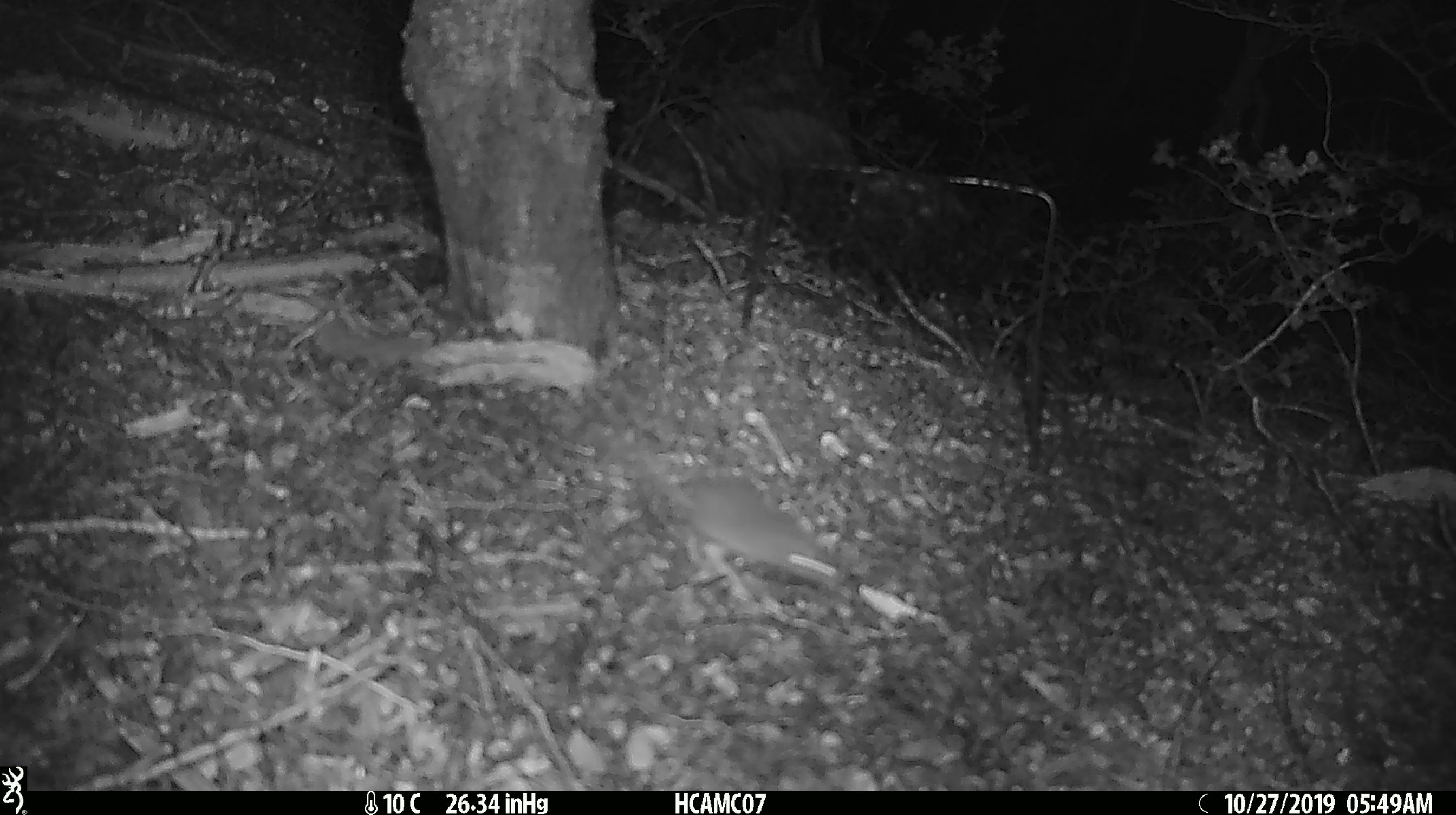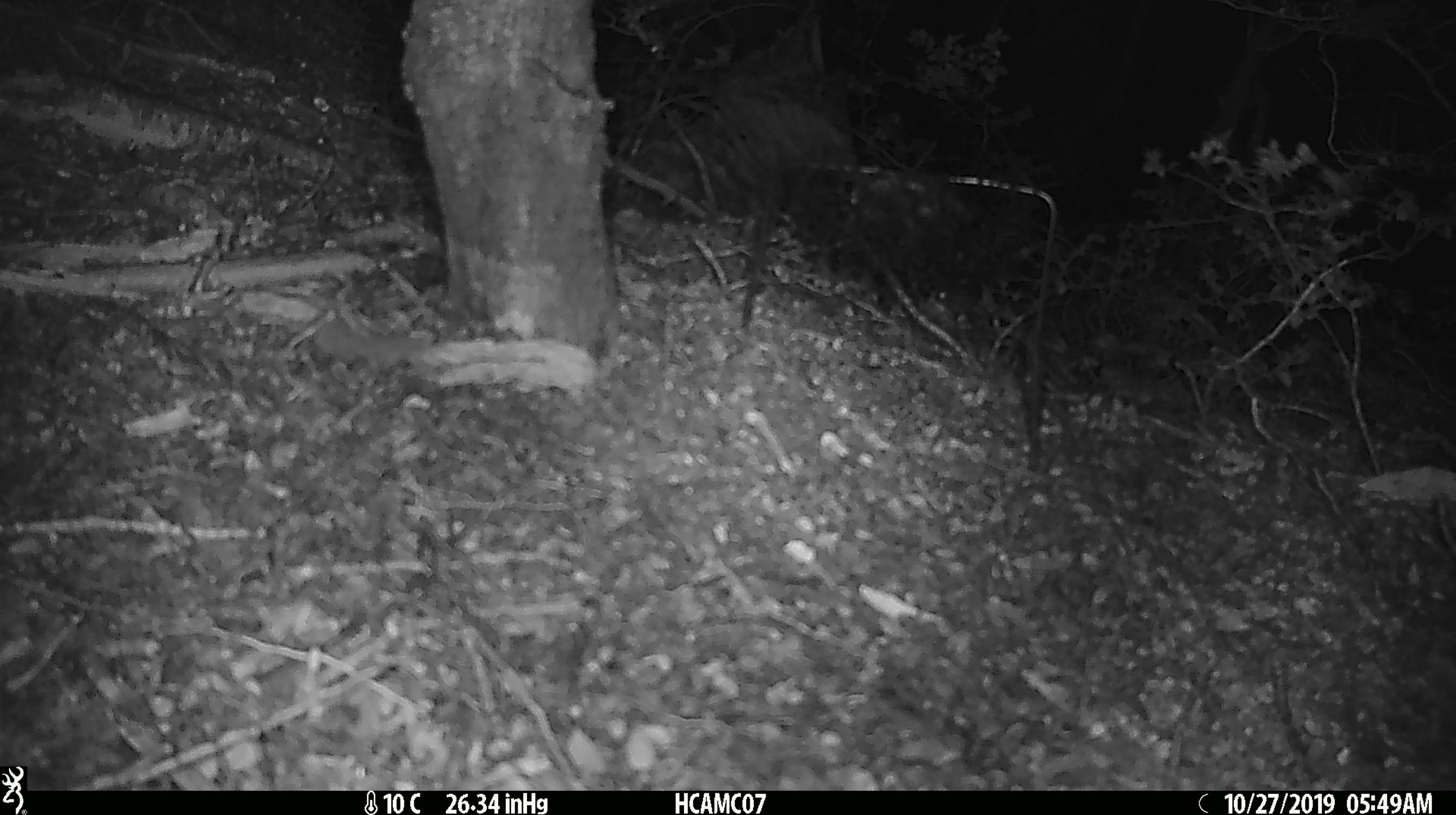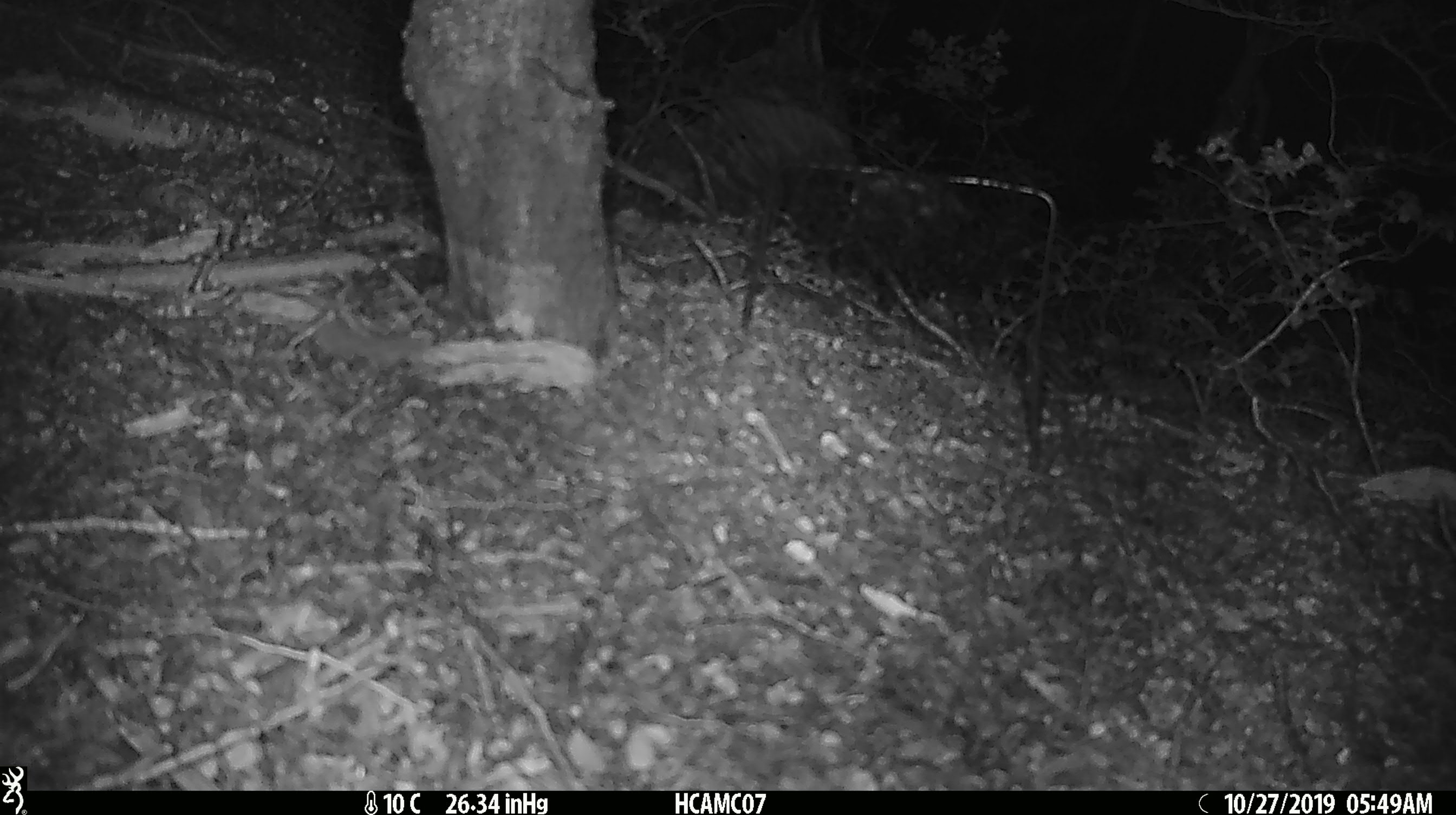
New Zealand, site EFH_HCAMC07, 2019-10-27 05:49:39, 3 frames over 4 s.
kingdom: Animalia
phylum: Chordata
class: Mammalia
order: Rodentia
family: Muridae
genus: Mus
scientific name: Mus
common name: mouse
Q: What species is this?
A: Mouse (Mus).